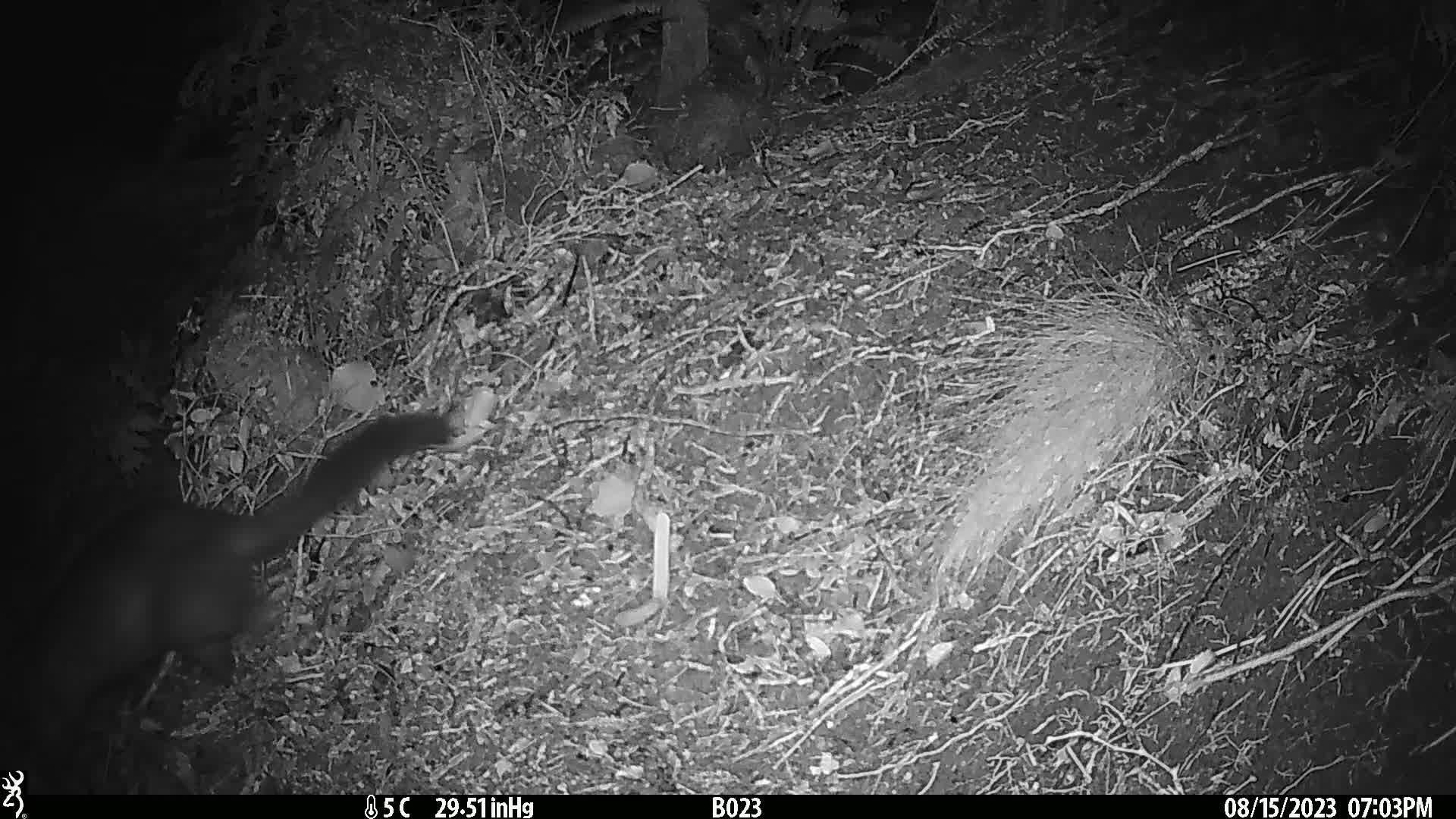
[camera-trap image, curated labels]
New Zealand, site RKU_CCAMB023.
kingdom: Animalia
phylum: Chordata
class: Mammalia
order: Diprotodontia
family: Phalangeridae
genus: Trichosurus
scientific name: Trichosurus vulpecula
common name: common brushtail possum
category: possum